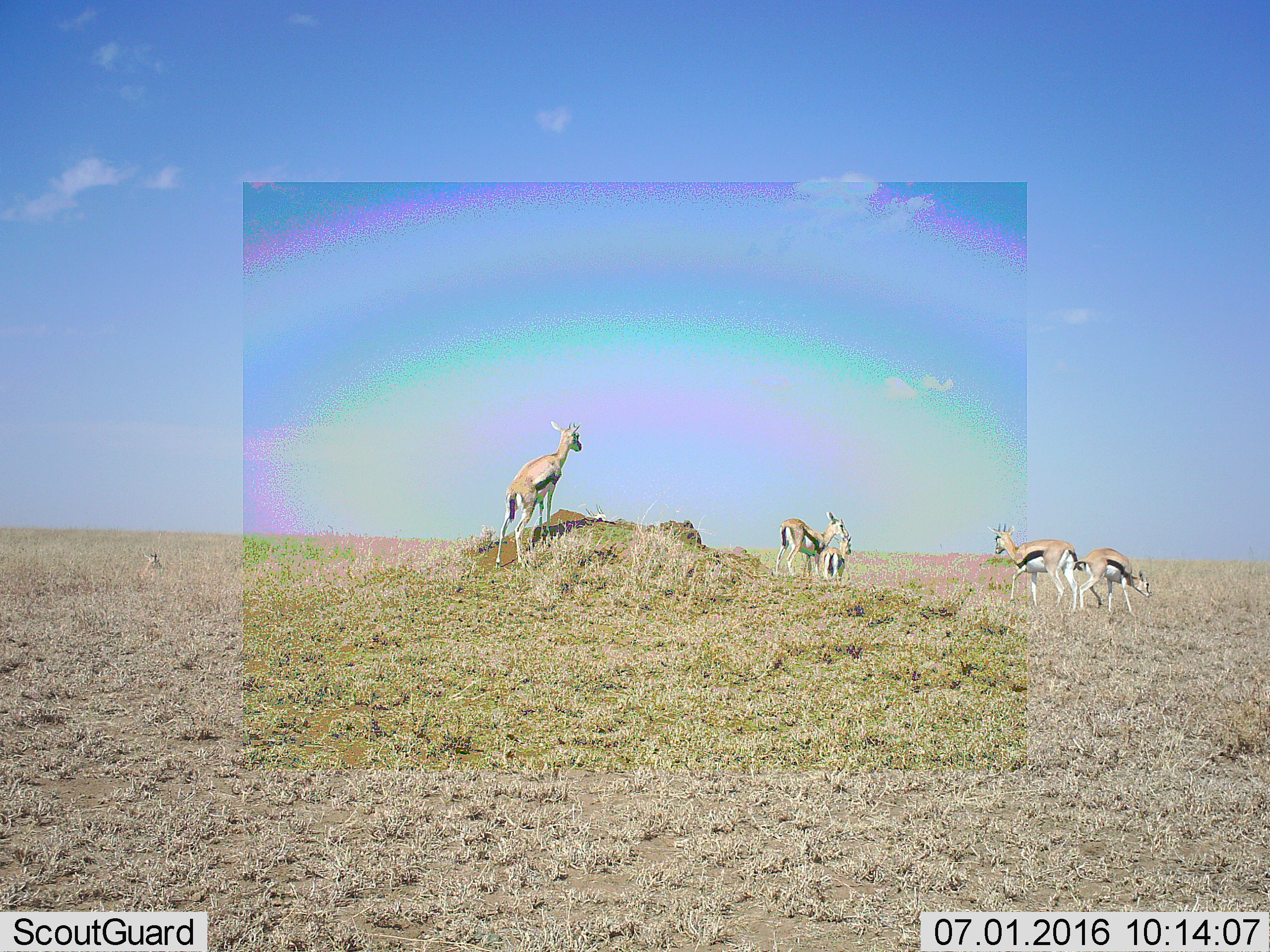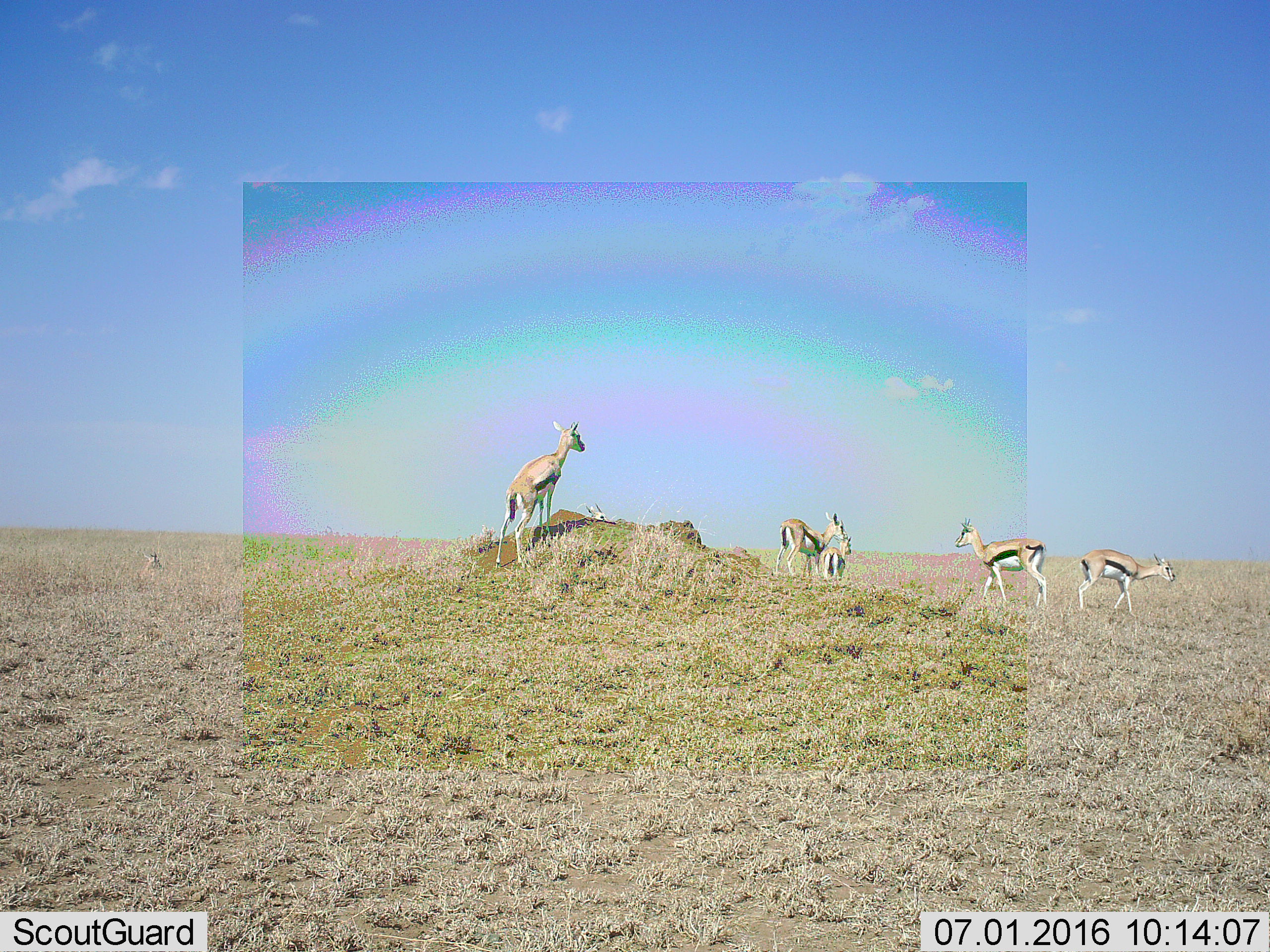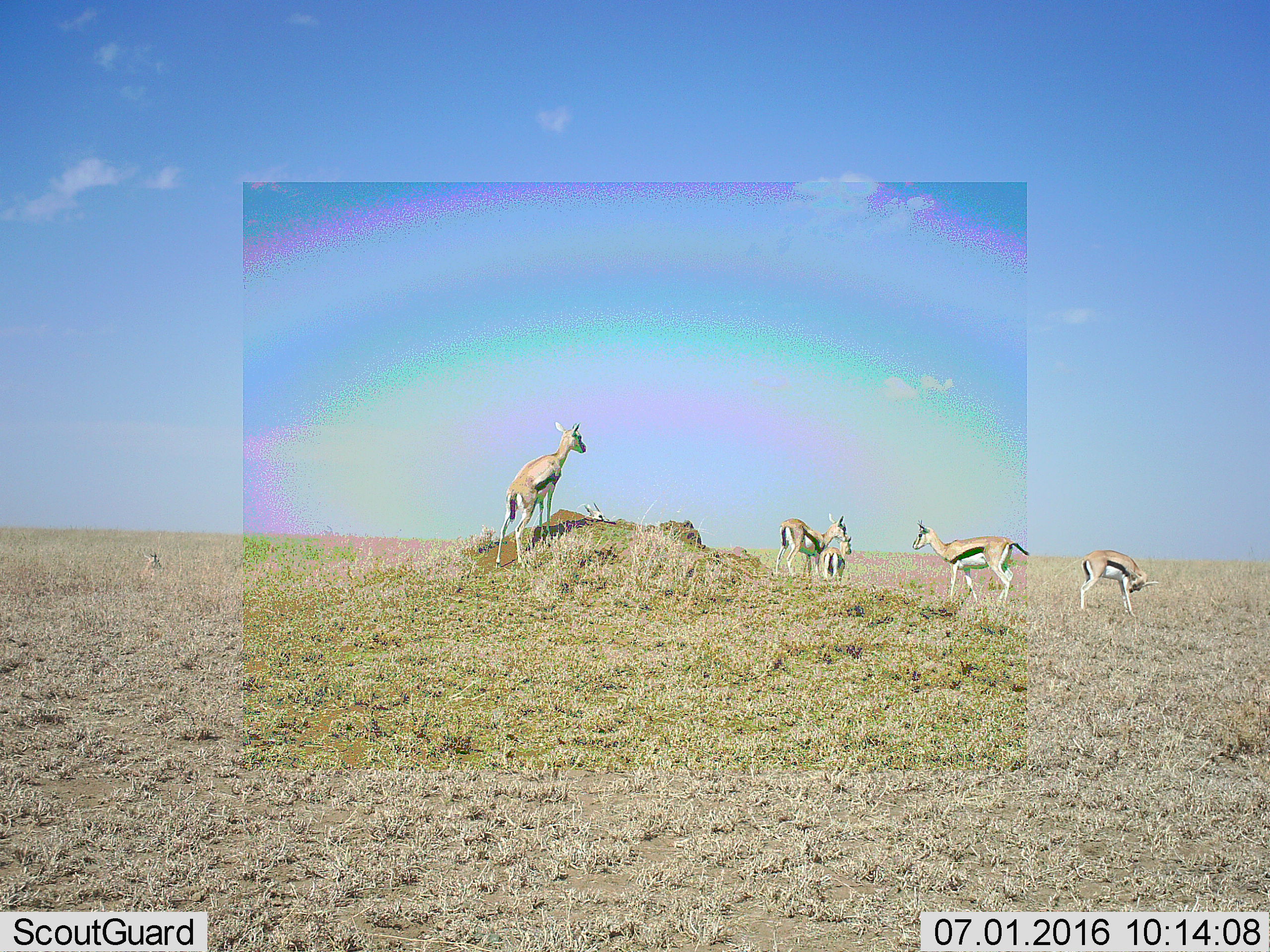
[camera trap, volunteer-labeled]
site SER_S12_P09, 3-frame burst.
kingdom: Animalia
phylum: Chordata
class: Mammalia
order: Artiodactyla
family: Bovidae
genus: Eudorcas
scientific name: Eudorcas thomsonii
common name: thomson's gazelle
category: gazellethomsons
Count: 5.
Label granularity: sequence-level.